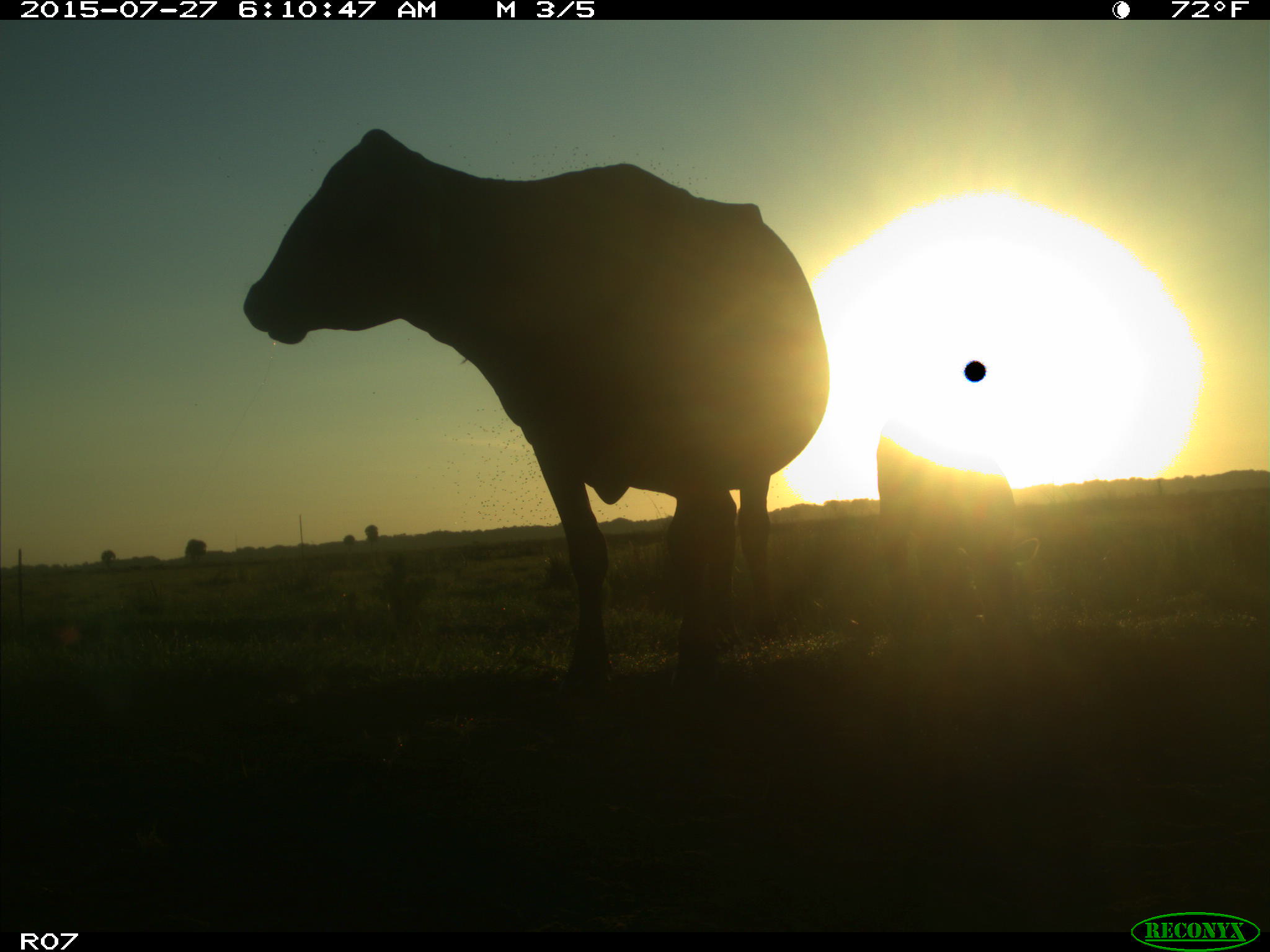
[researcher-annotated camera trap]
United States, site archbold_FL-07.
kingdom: Animalia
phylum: Chordata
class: Mammalia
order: Artiodactyla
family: Bovidae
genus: Bos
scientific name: Bos taurus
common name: domestic cow